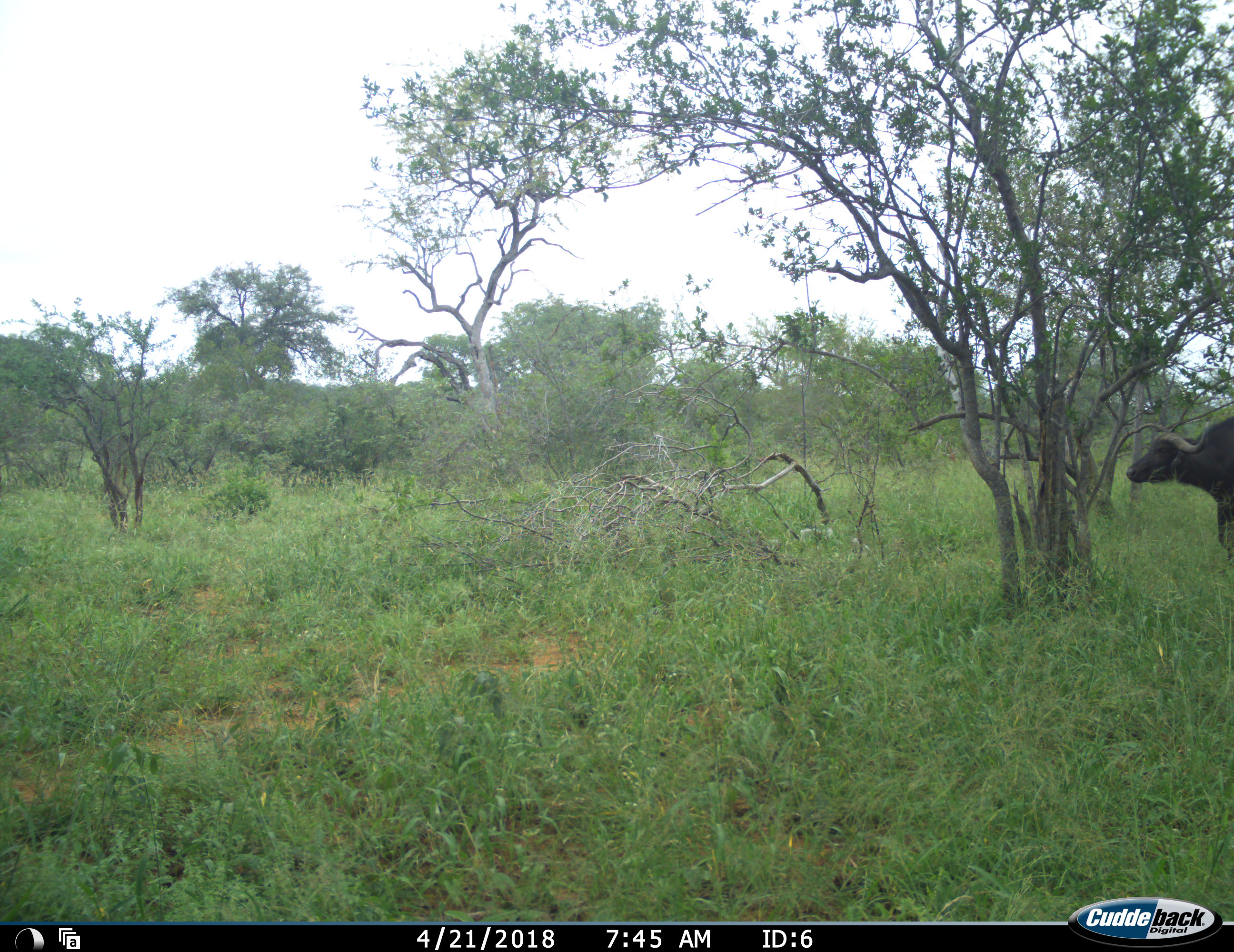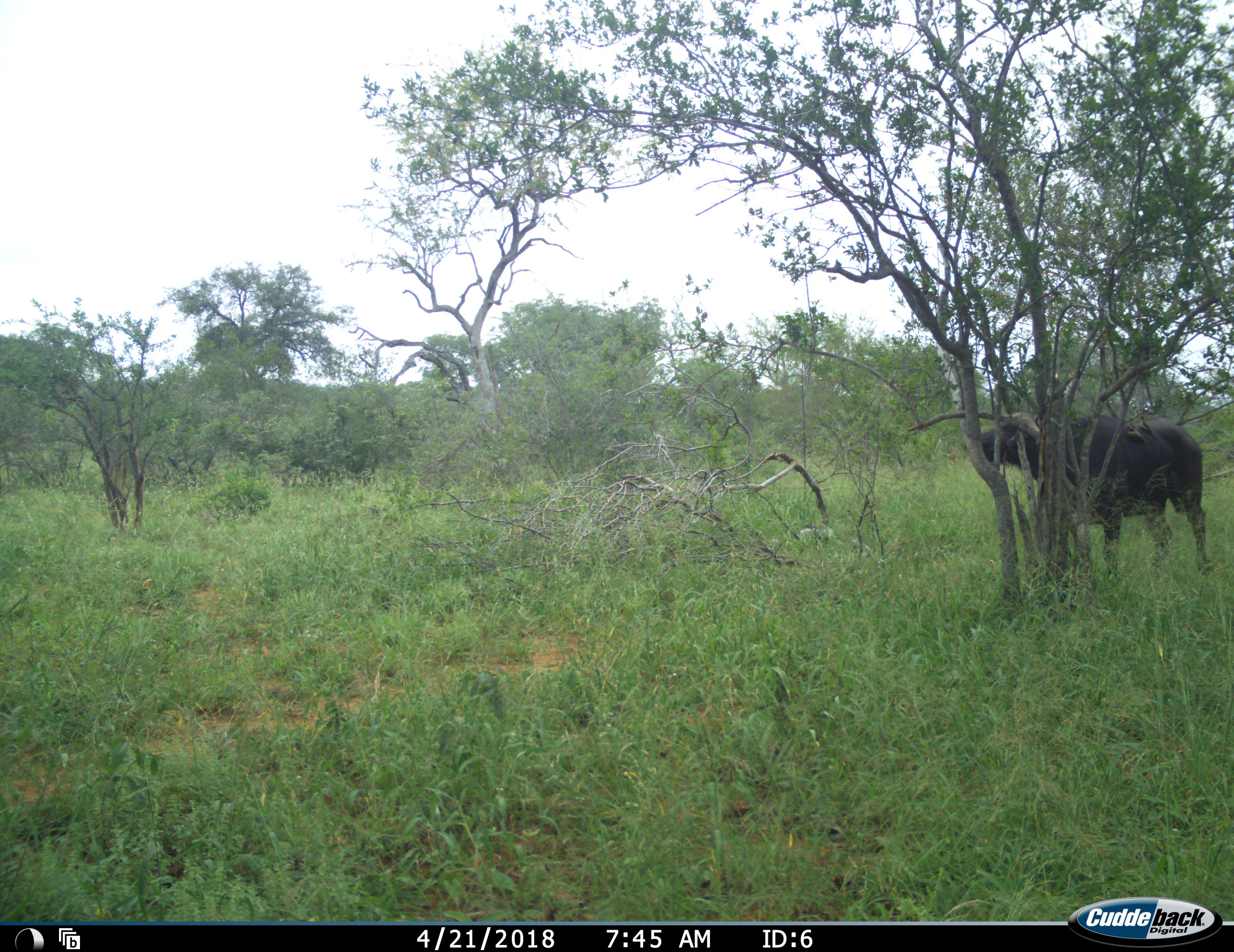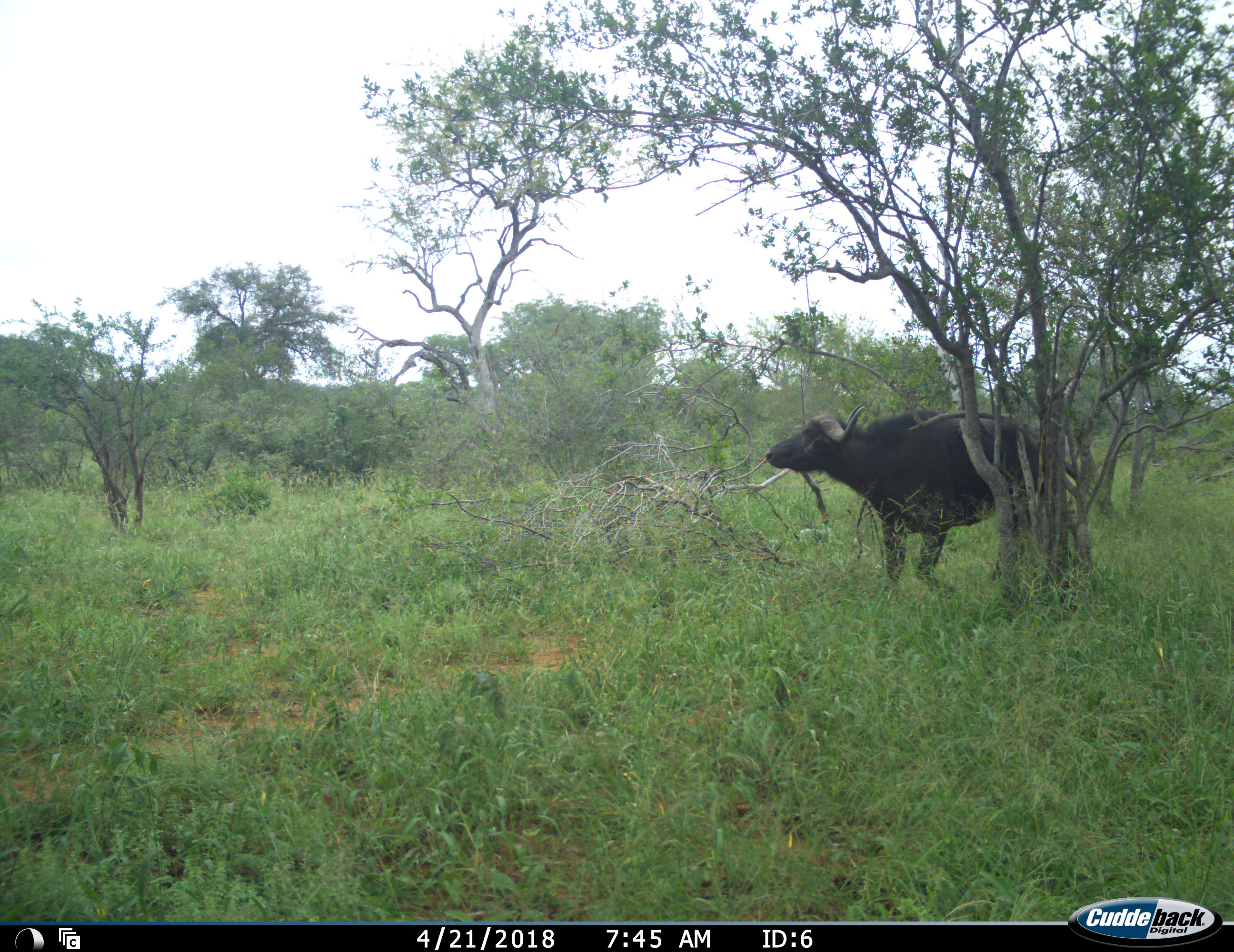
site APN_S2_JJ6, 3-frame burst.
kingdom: Animalia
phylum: Chordata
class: Mammalia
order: Artiodactyla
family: Bovidae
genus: Syncerus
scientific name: Syncerus caffer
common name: african buffalo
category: buffalo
Buffalo (african buffalo) (Syncerus caffer), count 1. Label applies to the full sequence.